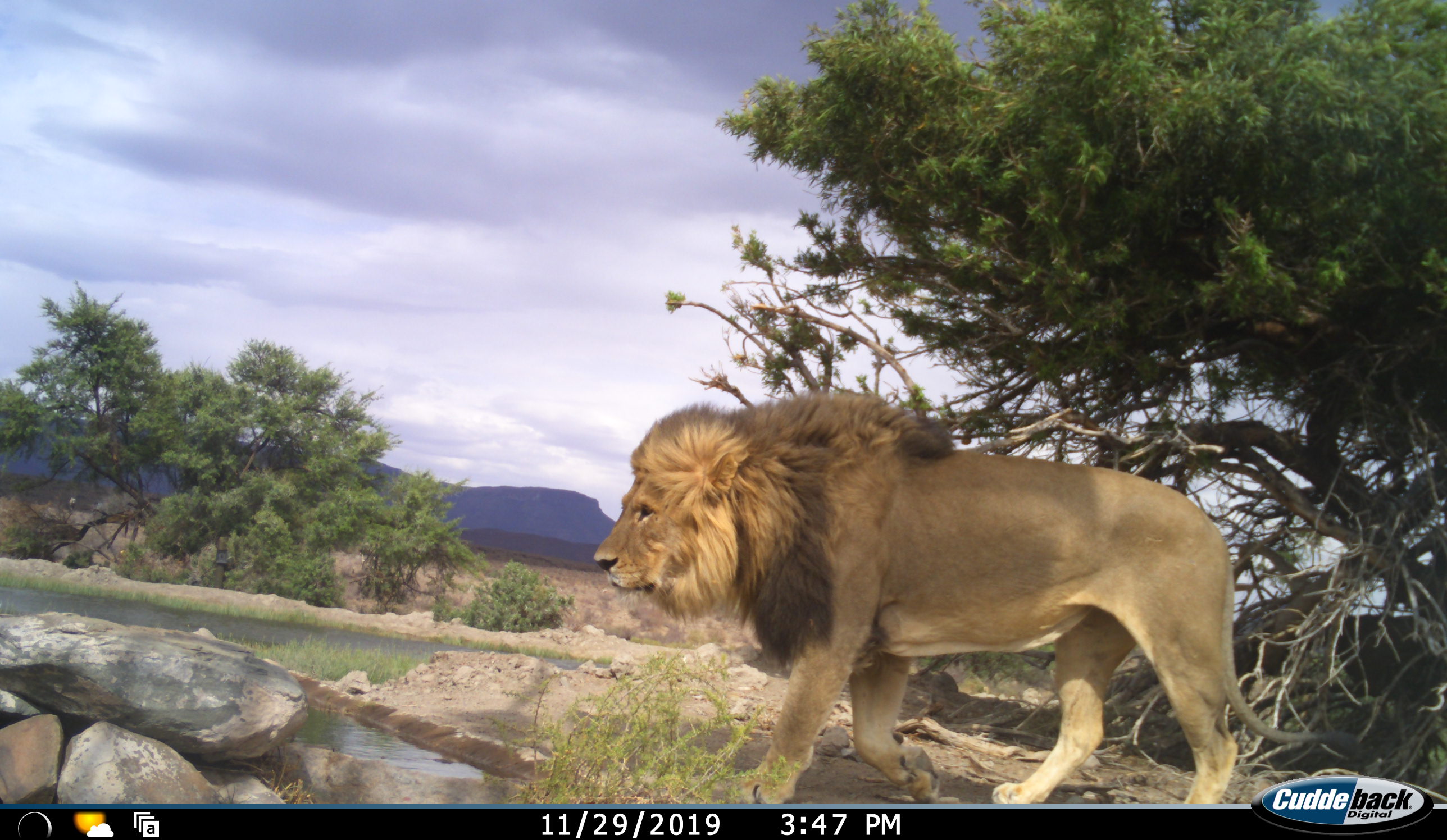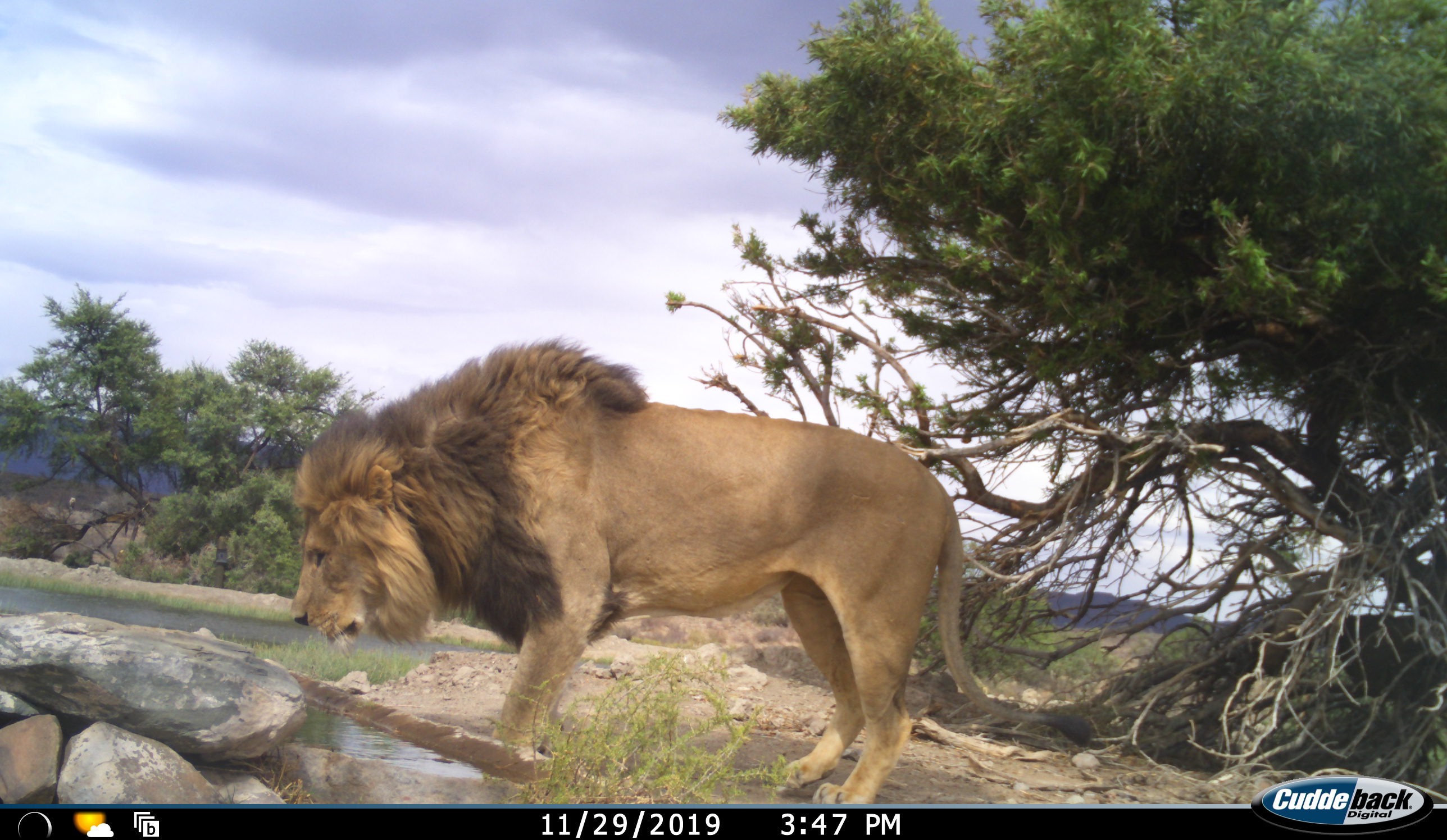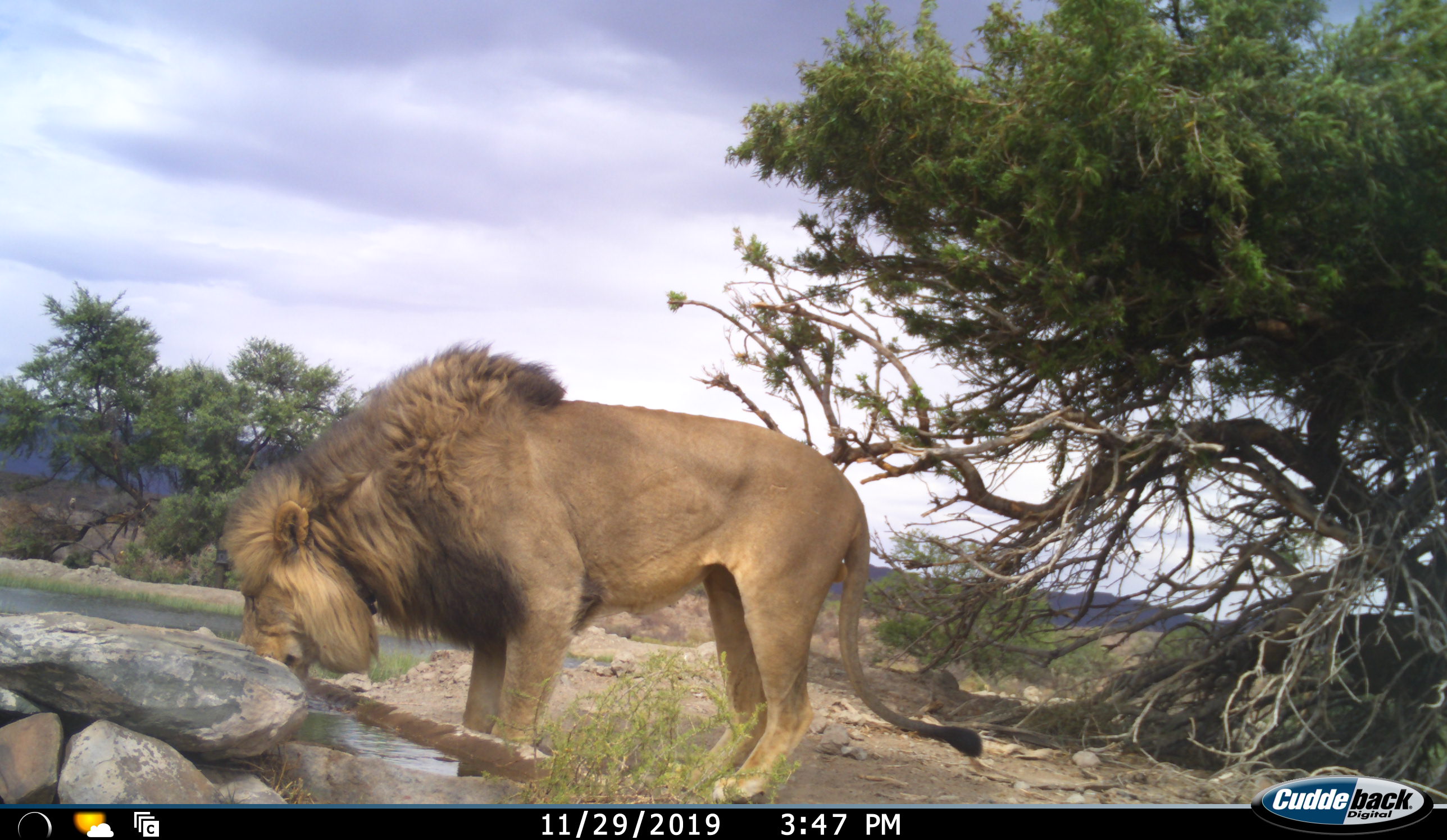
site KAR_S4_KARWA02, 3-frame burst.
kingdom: Animalia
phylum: Chordata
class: Mammalia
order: Carnivora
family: Felidae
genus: Panthera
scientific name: Panthera leo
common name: lion male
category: lionmale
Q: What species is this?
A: Lionmale (lion male) (Panthera leo).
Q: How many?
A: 1.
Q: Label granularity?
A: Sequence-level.